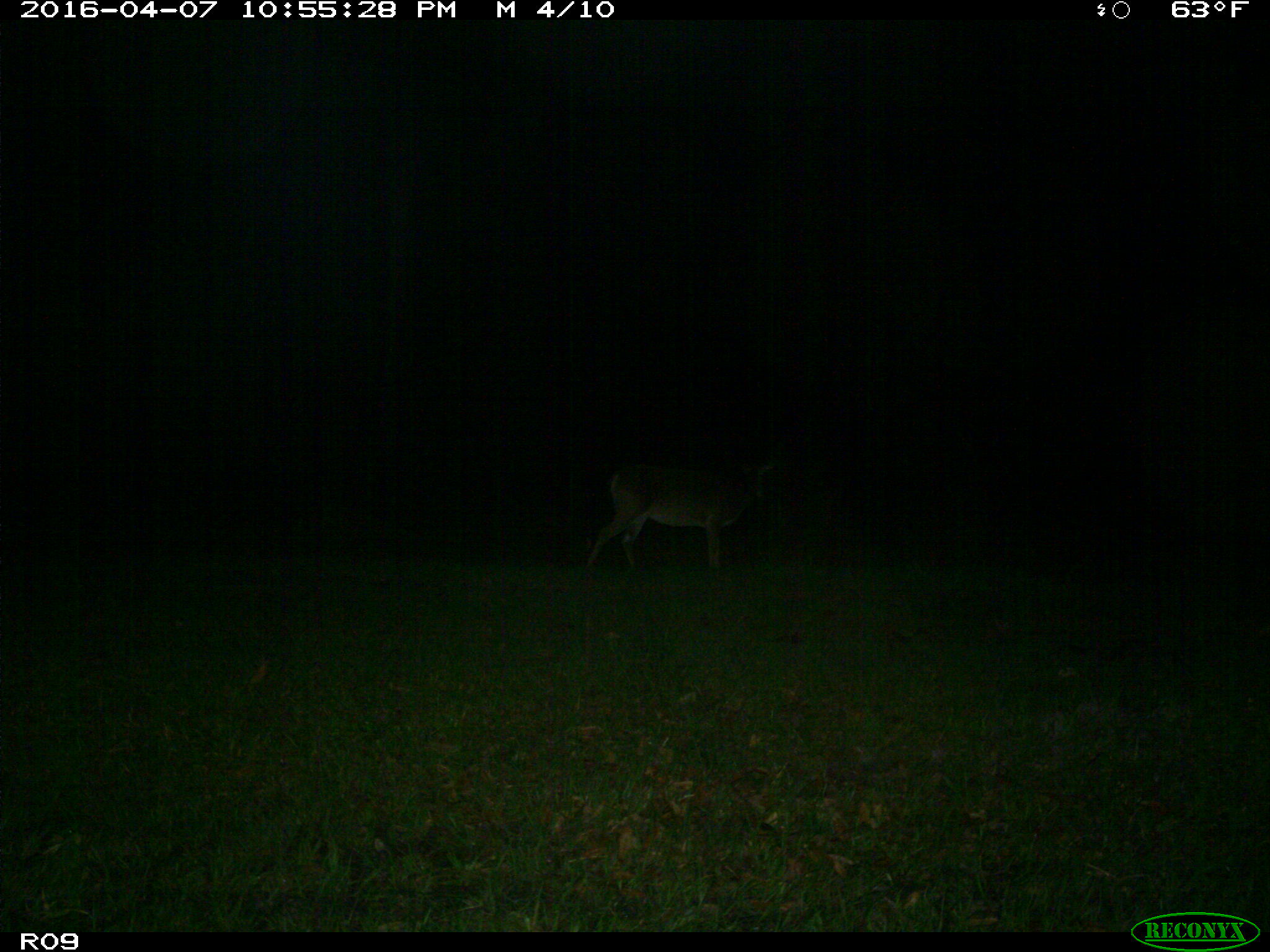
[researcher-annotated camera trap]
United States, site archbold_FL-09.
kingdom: Animalia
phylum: Chordata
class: Mammalia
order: Artiodactyla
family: Cervidae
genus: Odocoileus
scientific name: Odocoileus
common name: deer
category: unidentified deer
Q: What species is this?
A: Unidentified deer (deer) (Odocoileus).